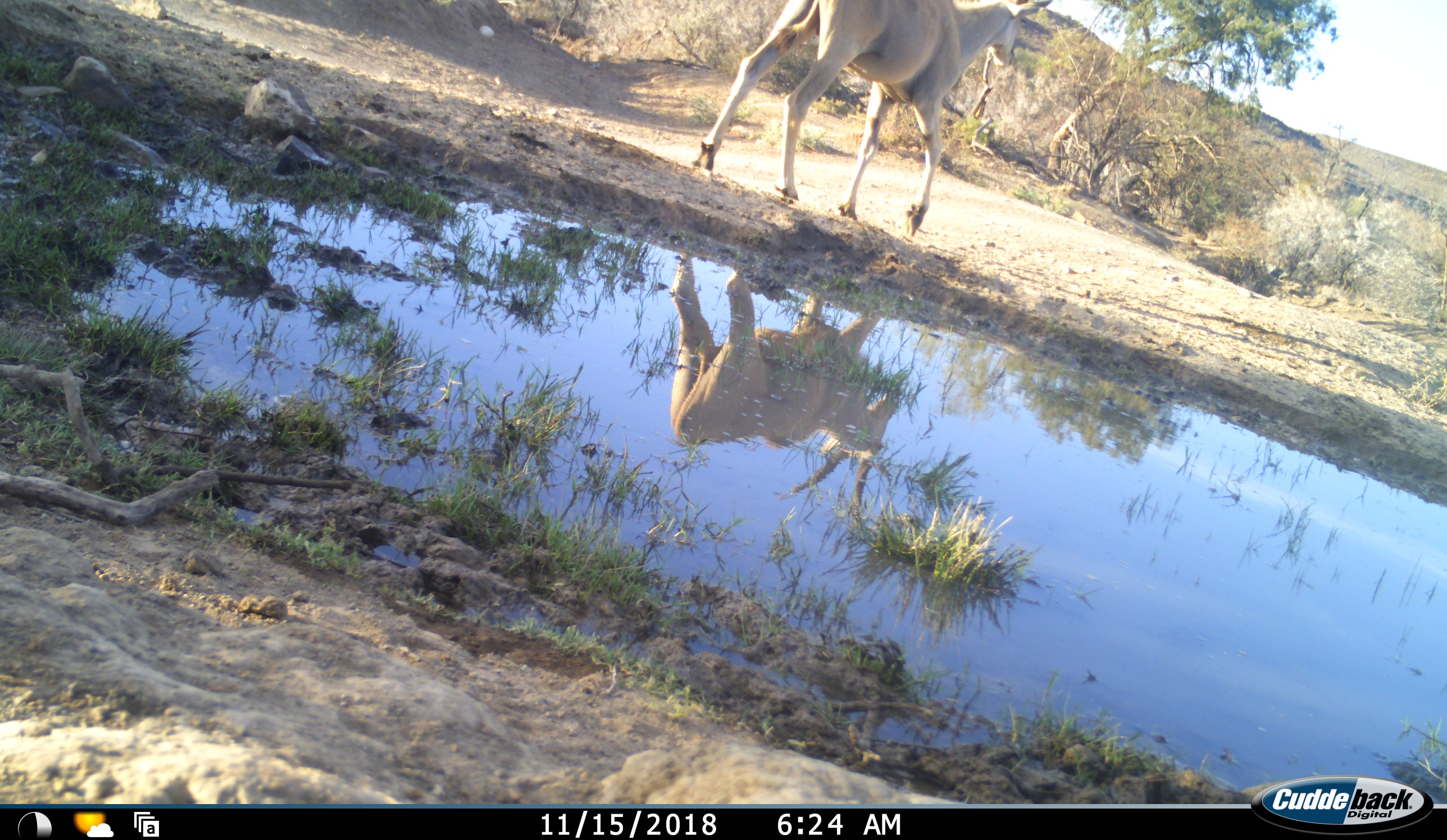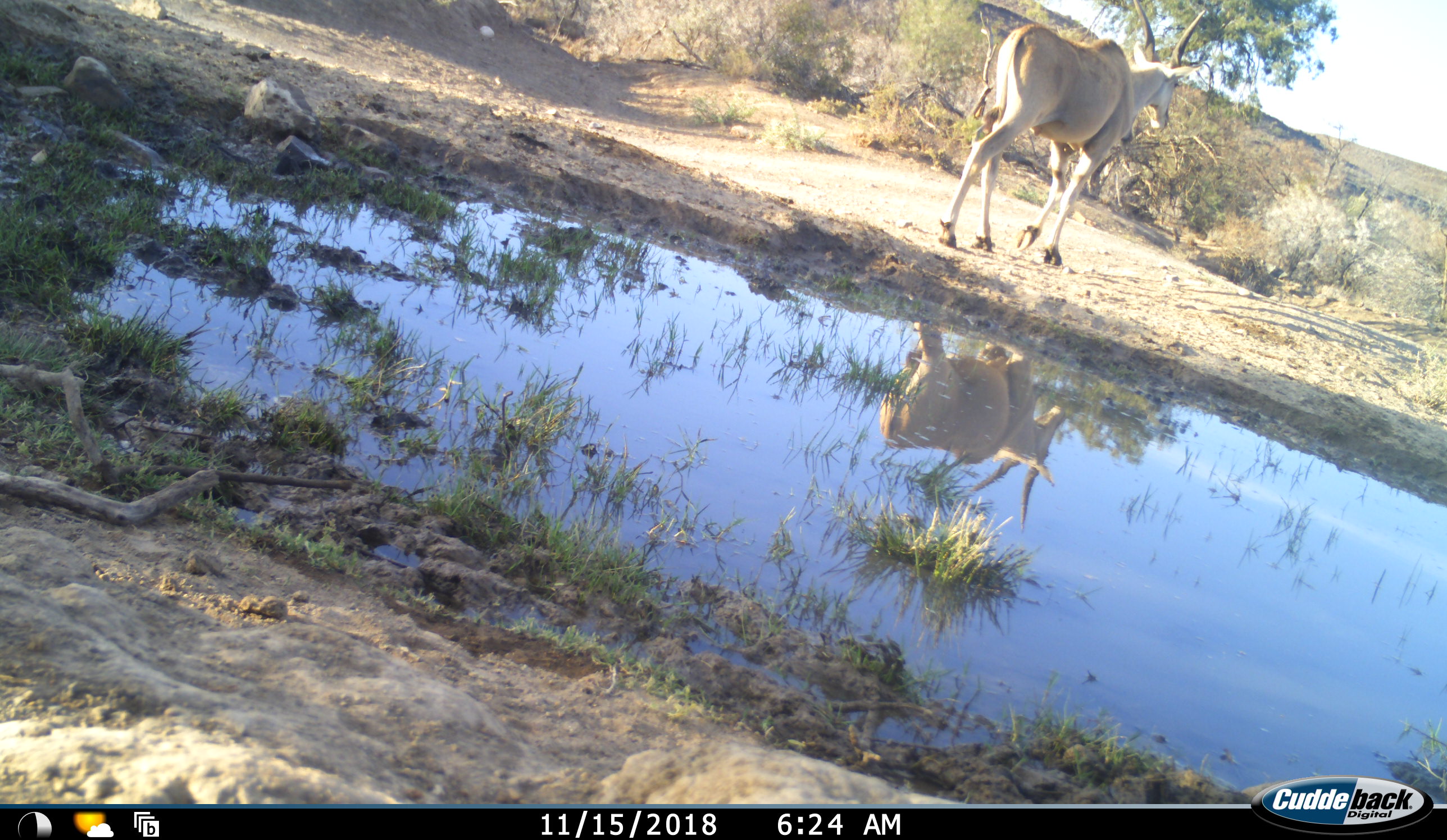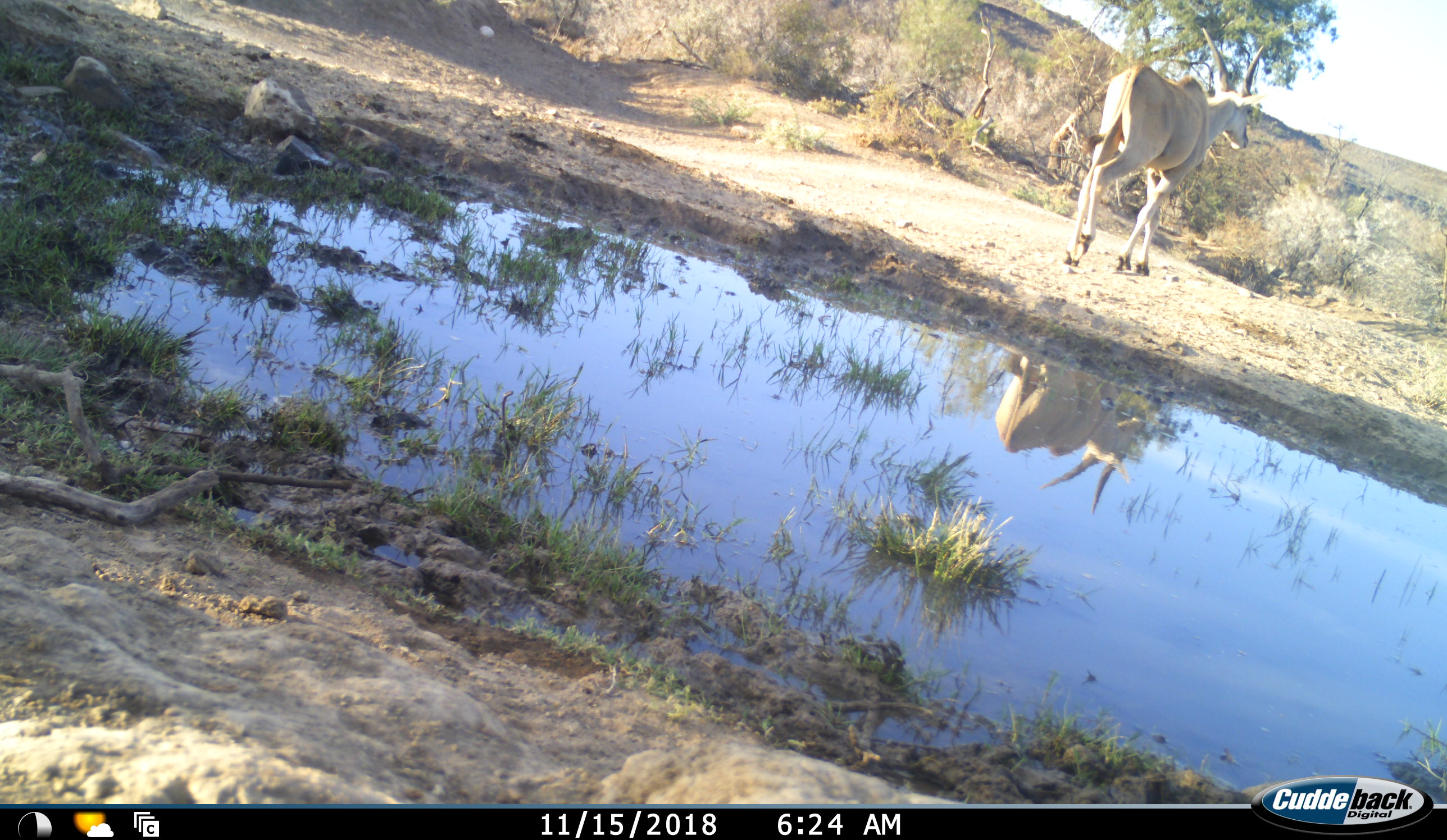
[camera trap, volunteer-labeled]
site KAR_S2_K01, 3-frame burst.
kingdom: Animalia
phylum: Chordata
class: Mammalia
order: Artiodactyla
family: Bovidae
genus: Tragelaphus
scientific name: Tragelaphus oryx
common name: eland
Eland (Tragelaphus oryx), count 1. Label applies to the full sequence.